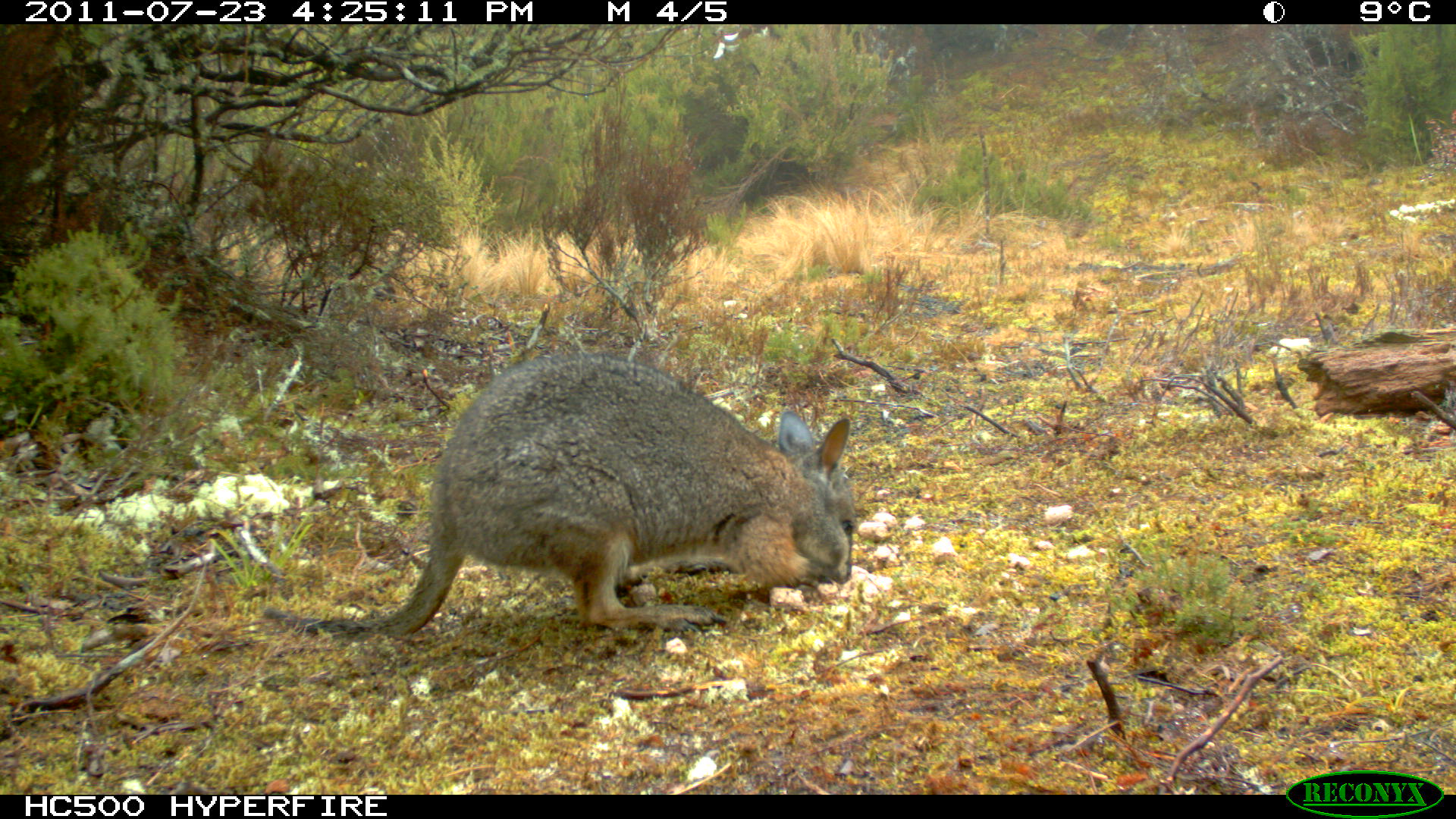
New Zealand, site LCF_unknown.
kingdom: Animalia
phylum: Chordata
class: Mammalia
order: Diprotodontia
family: Macropodidae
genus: Notamacropus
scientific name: Notamacropus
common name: wallaby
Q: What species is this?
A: Wallaby (Notamacropus).